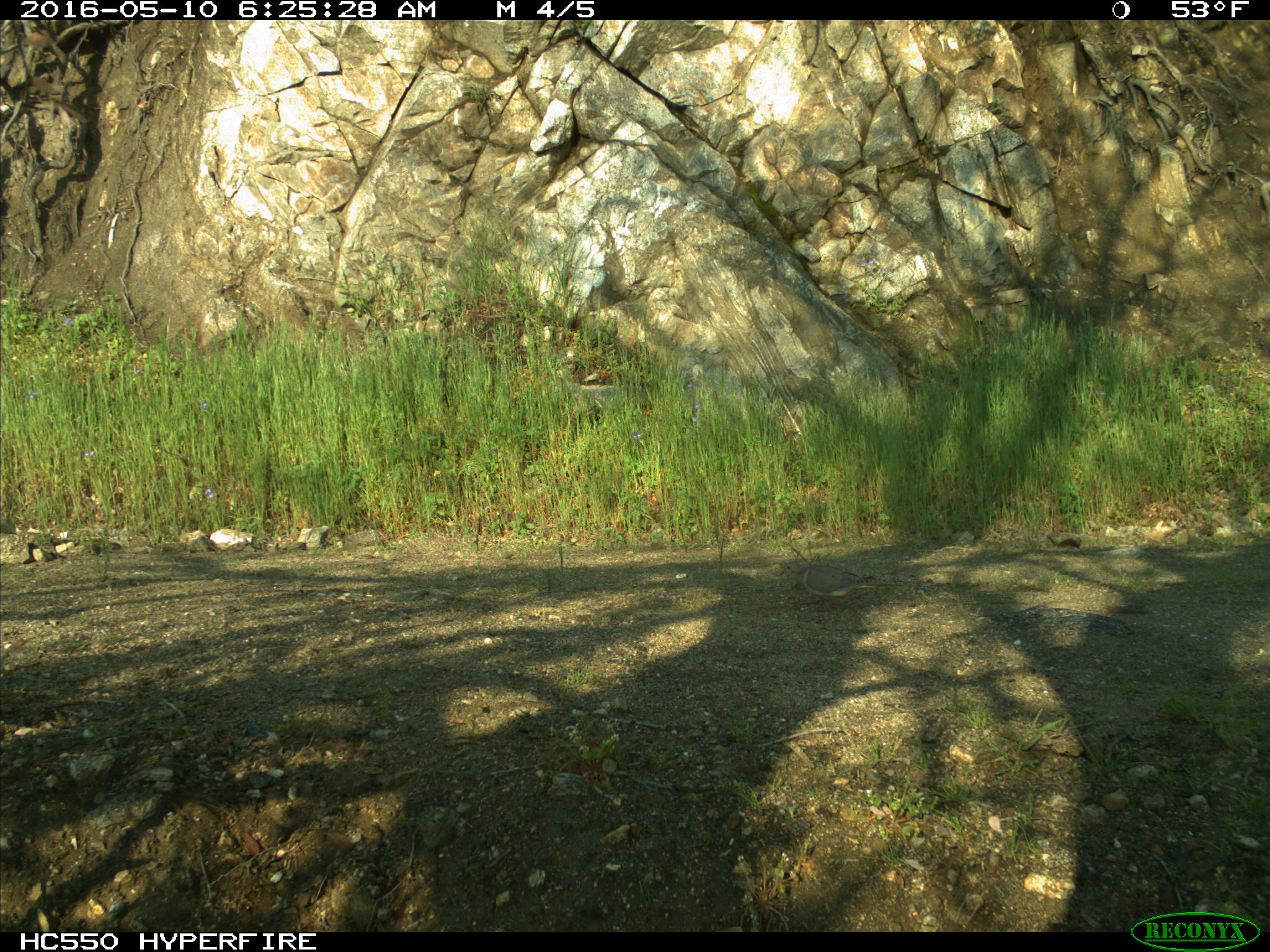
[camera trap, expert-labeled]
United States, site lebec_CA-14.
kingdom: Animalia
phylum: Chordata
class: Aves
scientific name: Aves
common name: birds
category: unidentified bird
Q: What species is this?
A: Unidentified bird (birds) (Aves).